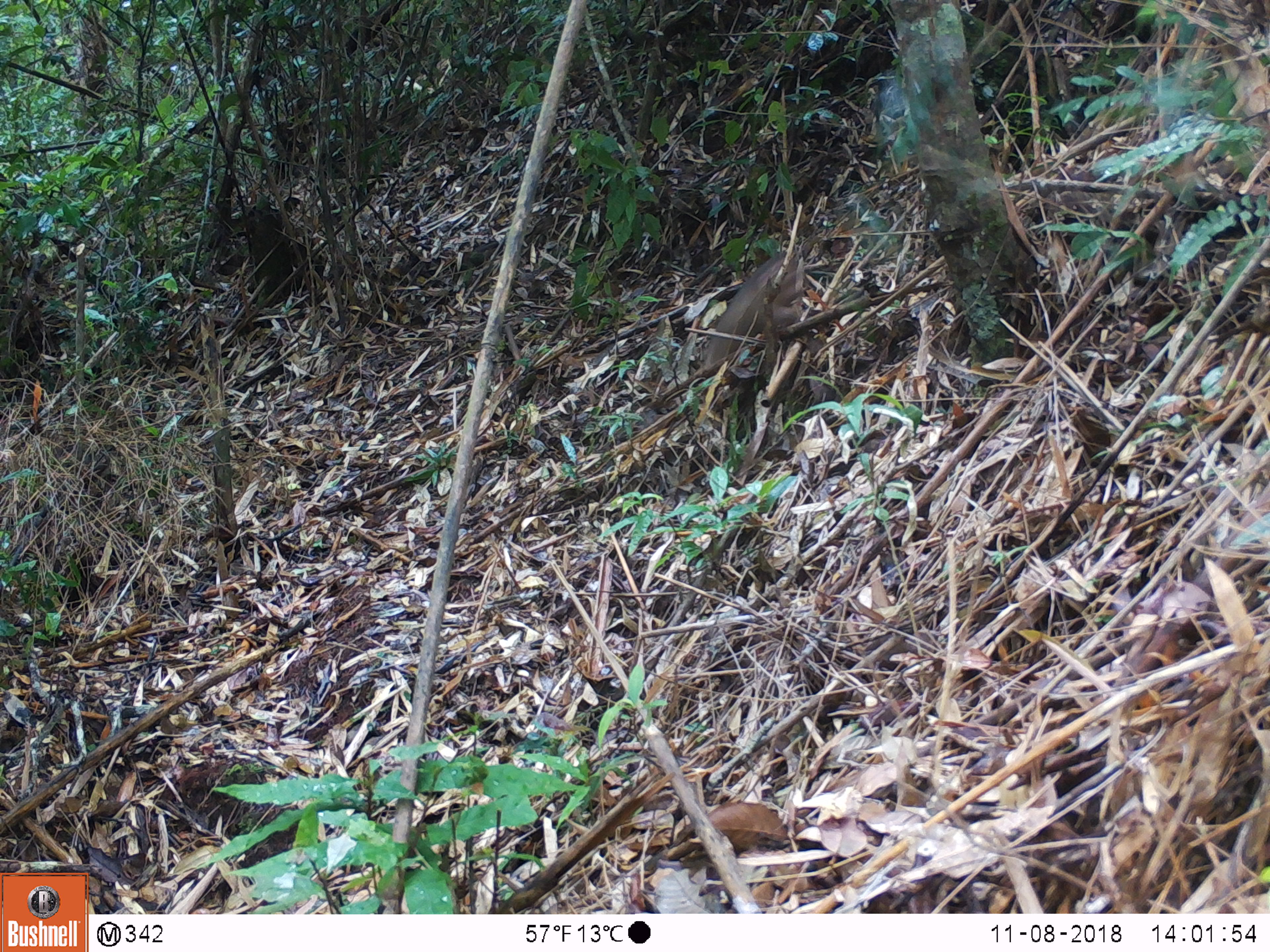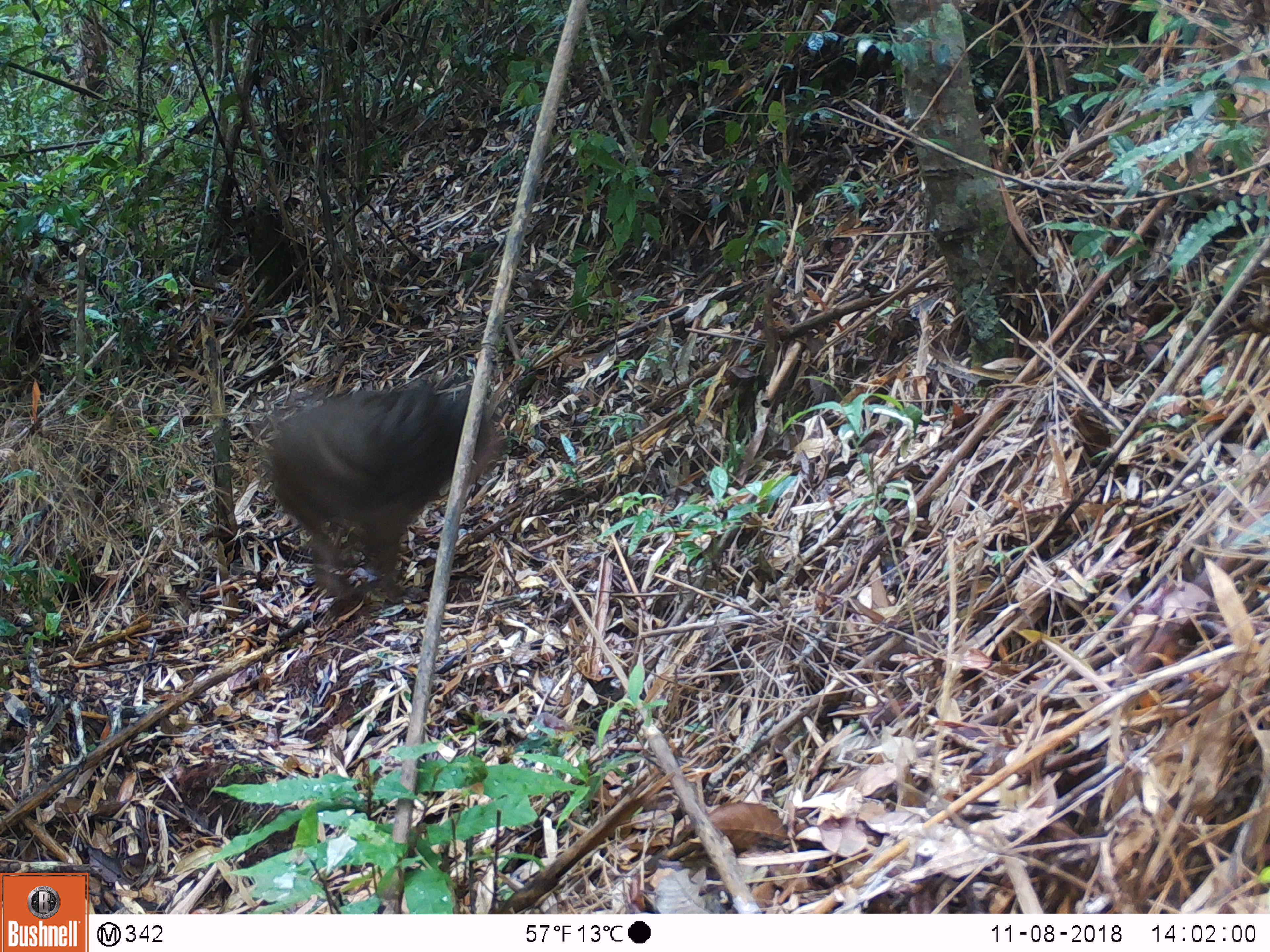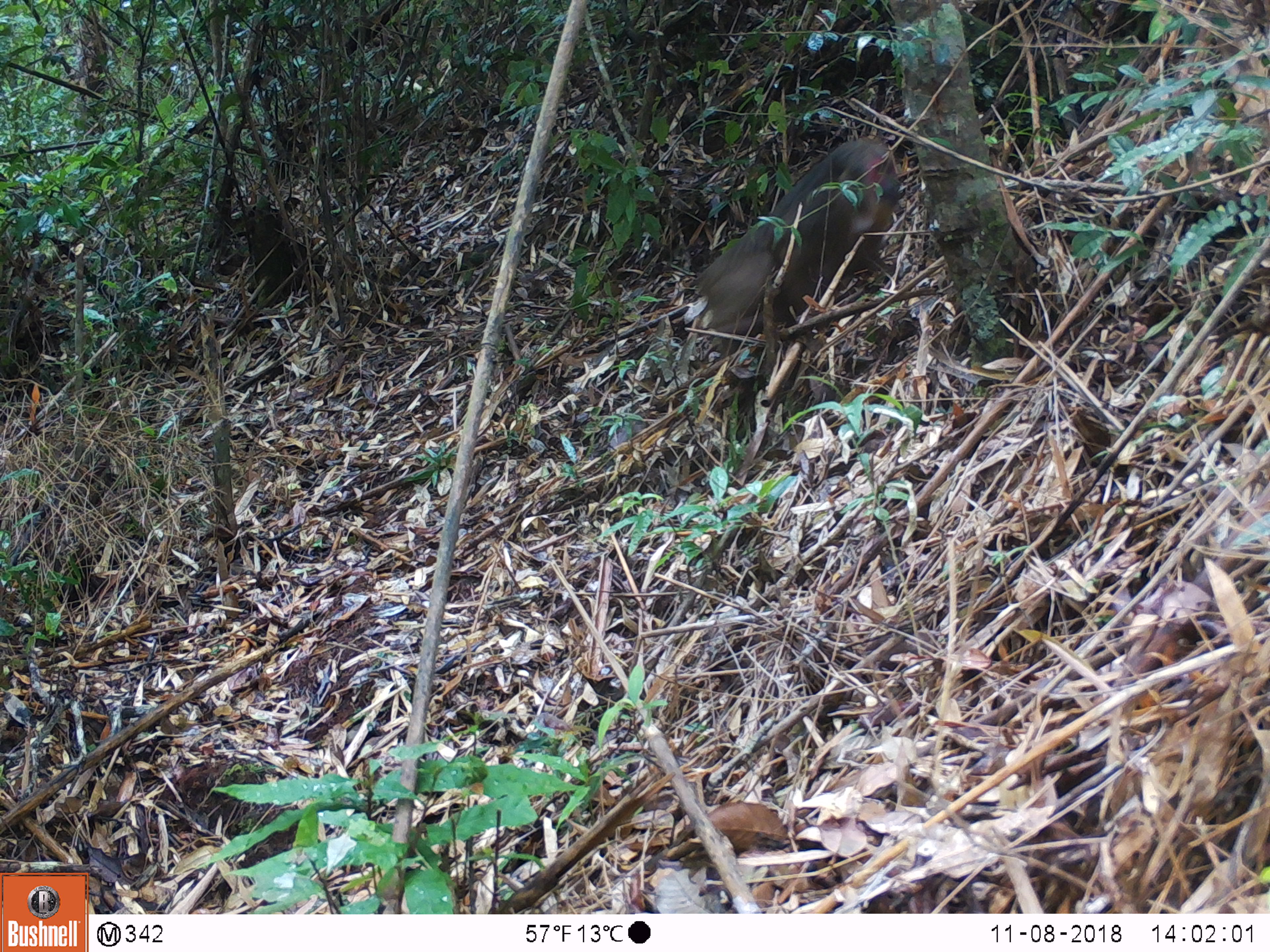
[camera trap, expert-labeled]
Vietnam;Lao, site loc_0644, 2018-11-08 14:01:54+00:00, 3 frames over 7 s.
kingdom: Animalia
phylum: Chordata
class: Mammalia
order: Primates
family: Cercopithecidae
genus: Macaca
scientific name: Macaca arctoides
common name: stump-tailed macaque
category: stump tailed macaque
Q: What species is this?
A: Stump tailed macaque (stump-tailed macaque) (Macaca arctoides).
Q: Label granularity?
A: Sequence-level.